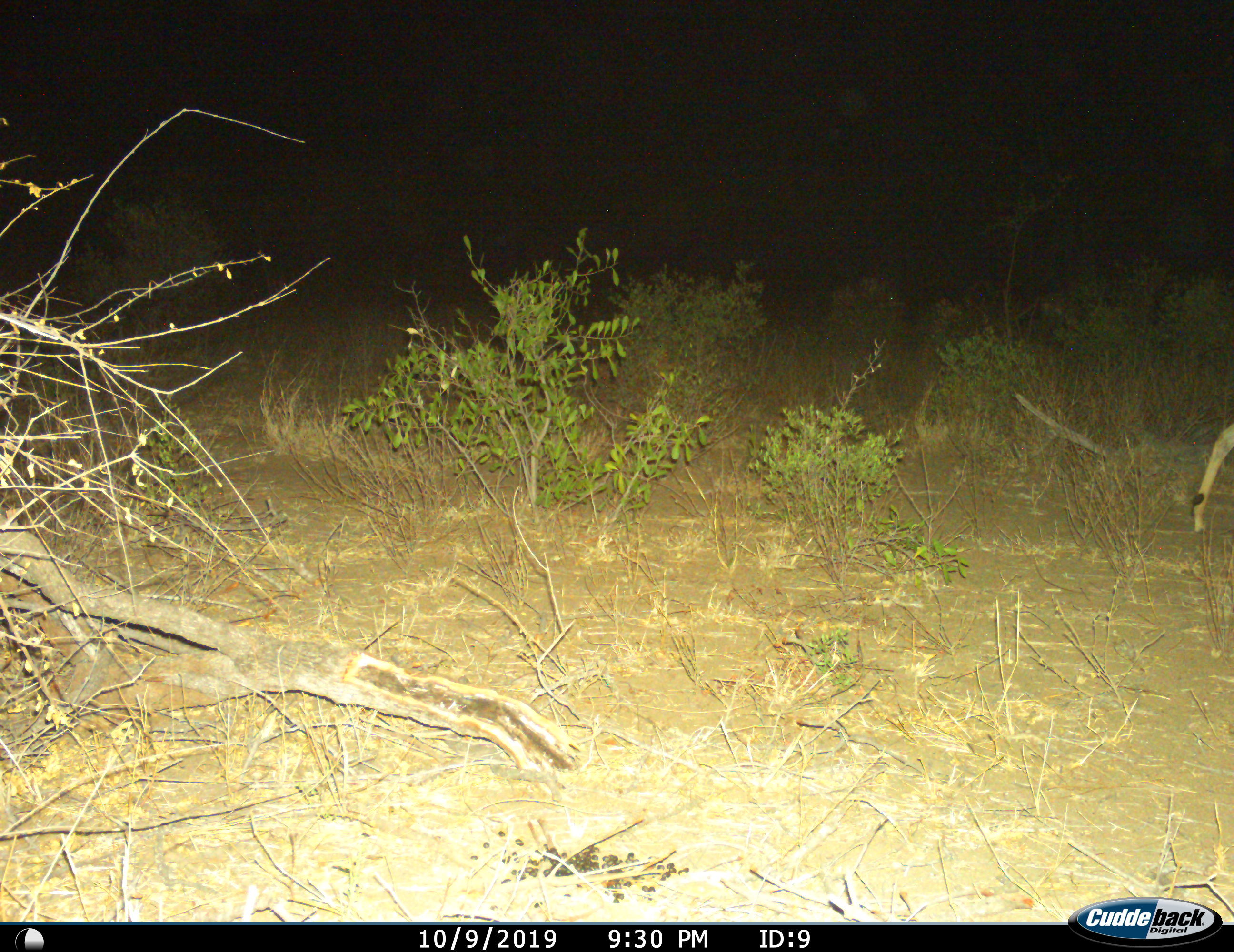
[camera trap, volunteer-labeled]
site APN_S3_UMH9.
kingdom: Animalia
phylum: Chordata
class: Mammalia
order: Artiodactyla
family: Bovidae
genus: Aepyceros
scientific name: Aepyceros melampus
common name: impala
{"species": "impala (Aepyceros melampus)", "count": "1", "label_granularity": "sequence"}